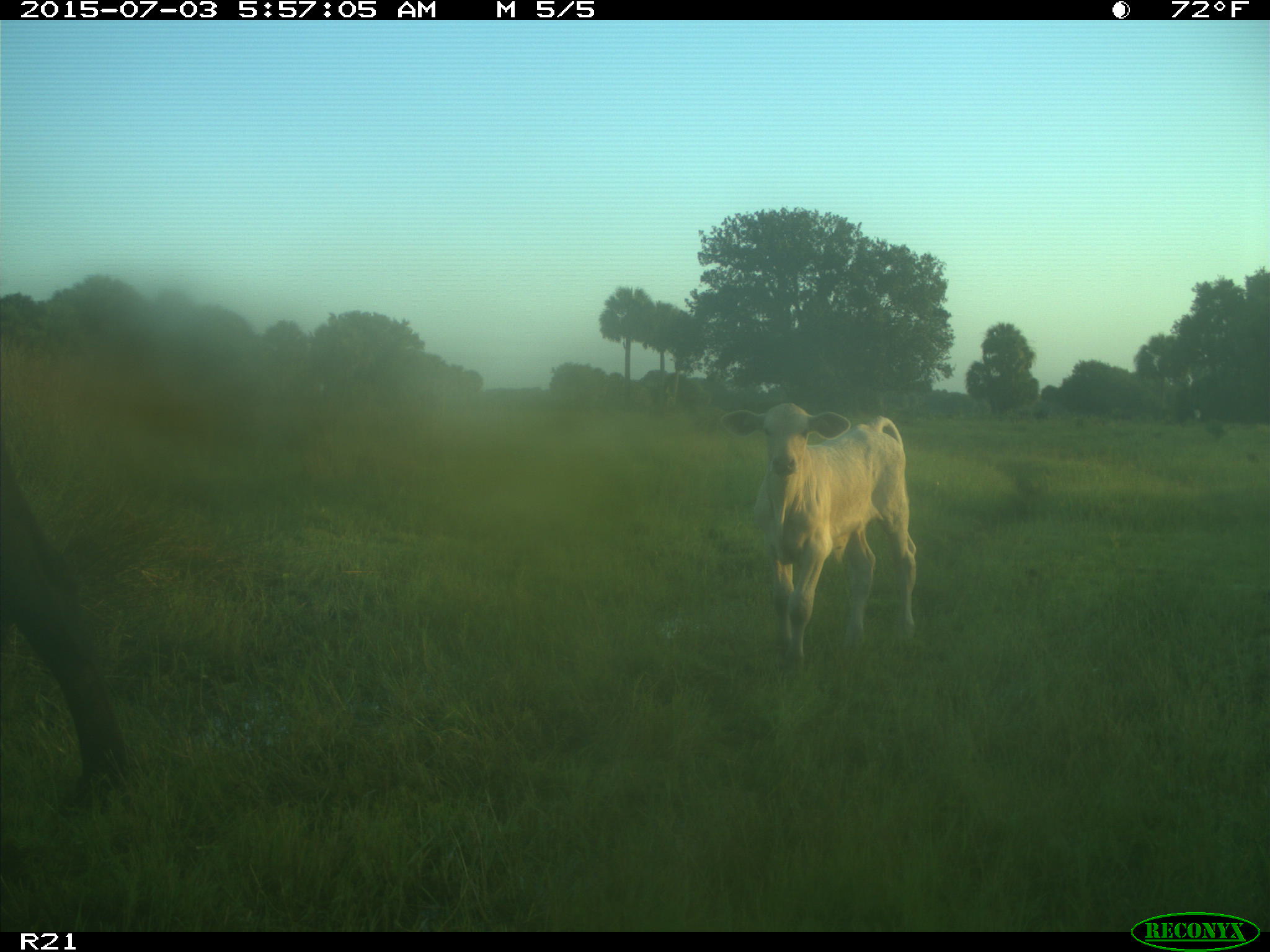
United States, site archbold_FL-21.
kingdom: Animalia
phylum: Chordata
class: Mammalia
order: Artiodactyla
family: Bovidae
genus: Bos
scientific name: Bos taurus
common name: domestic cow